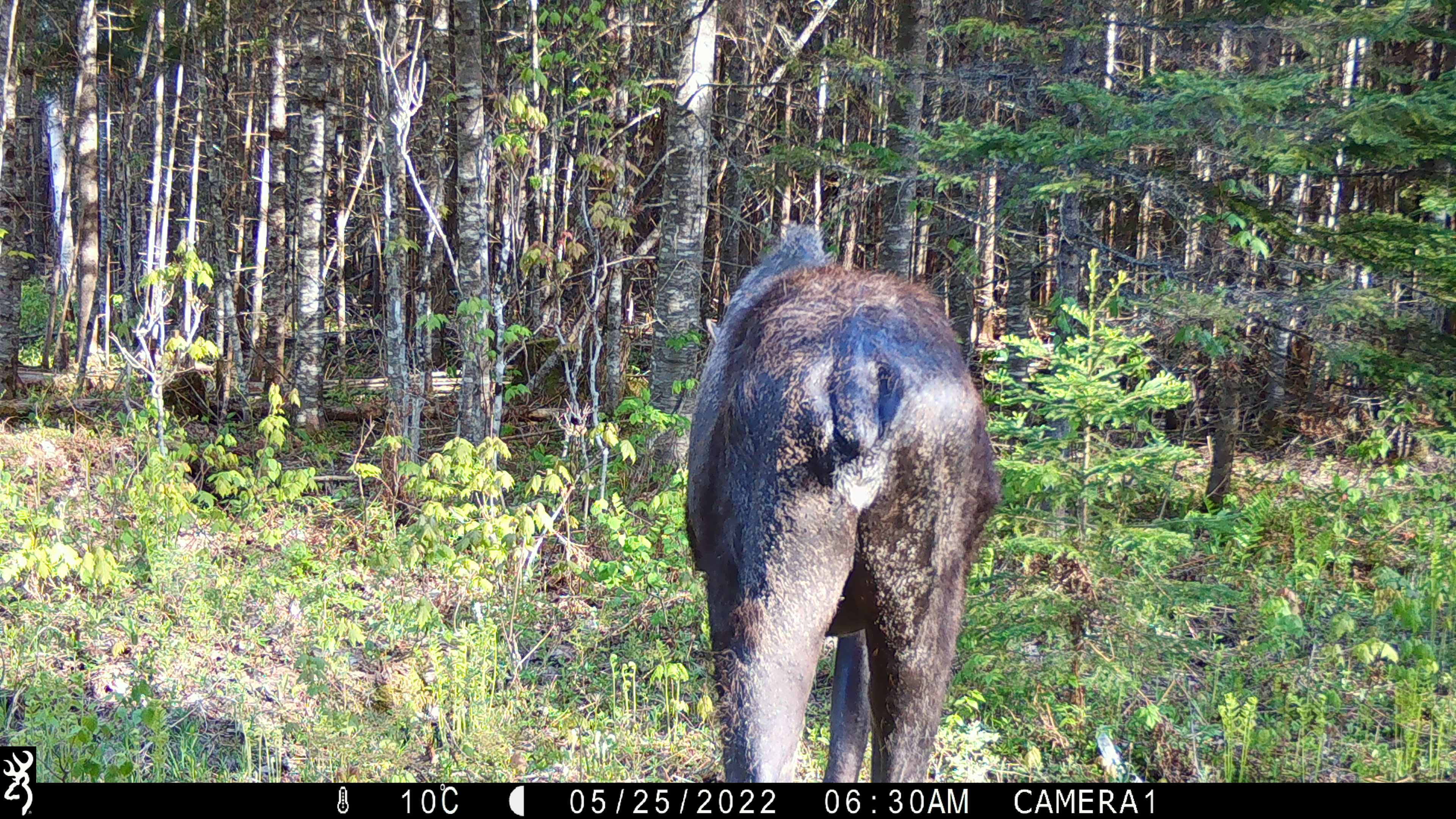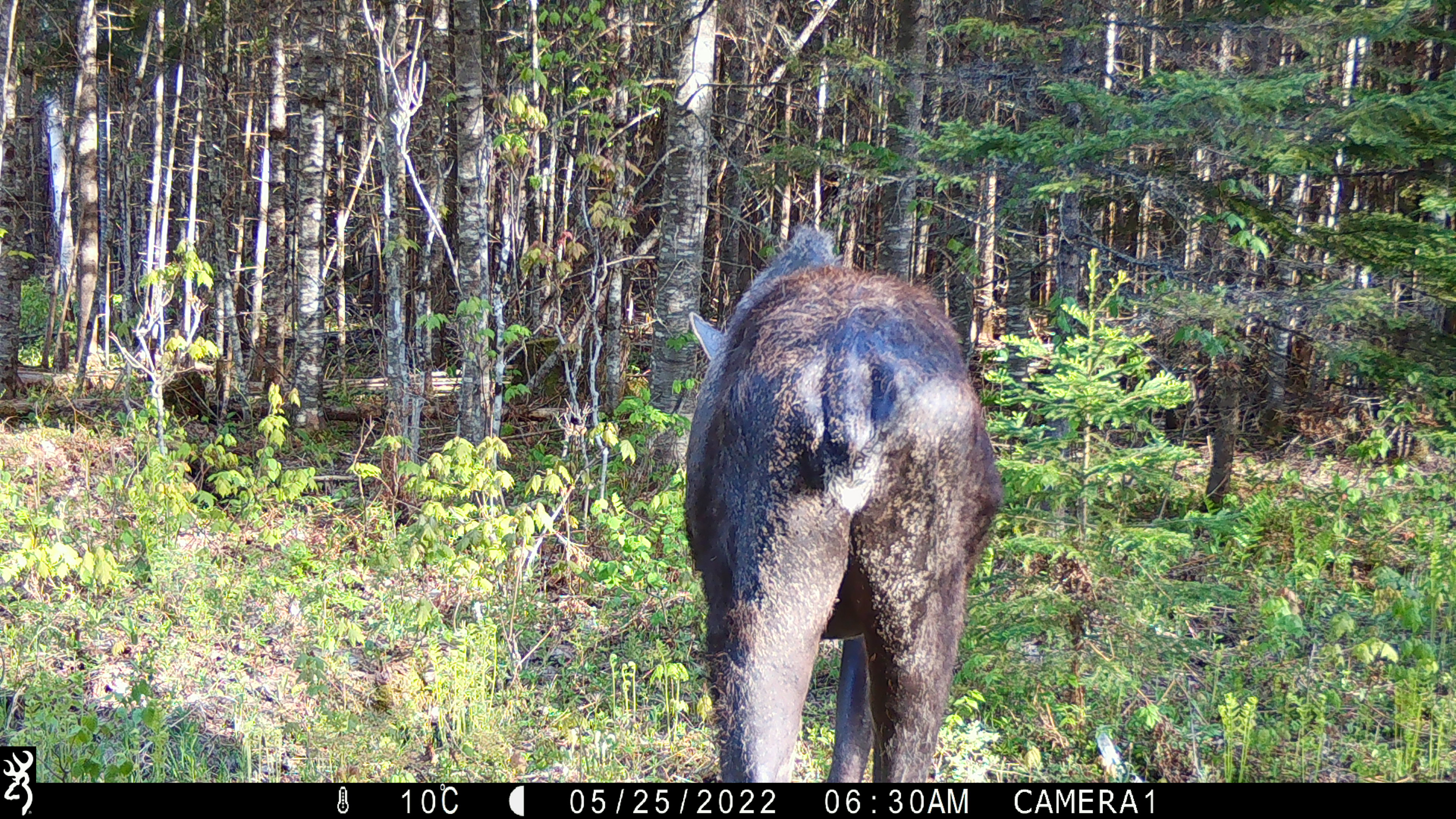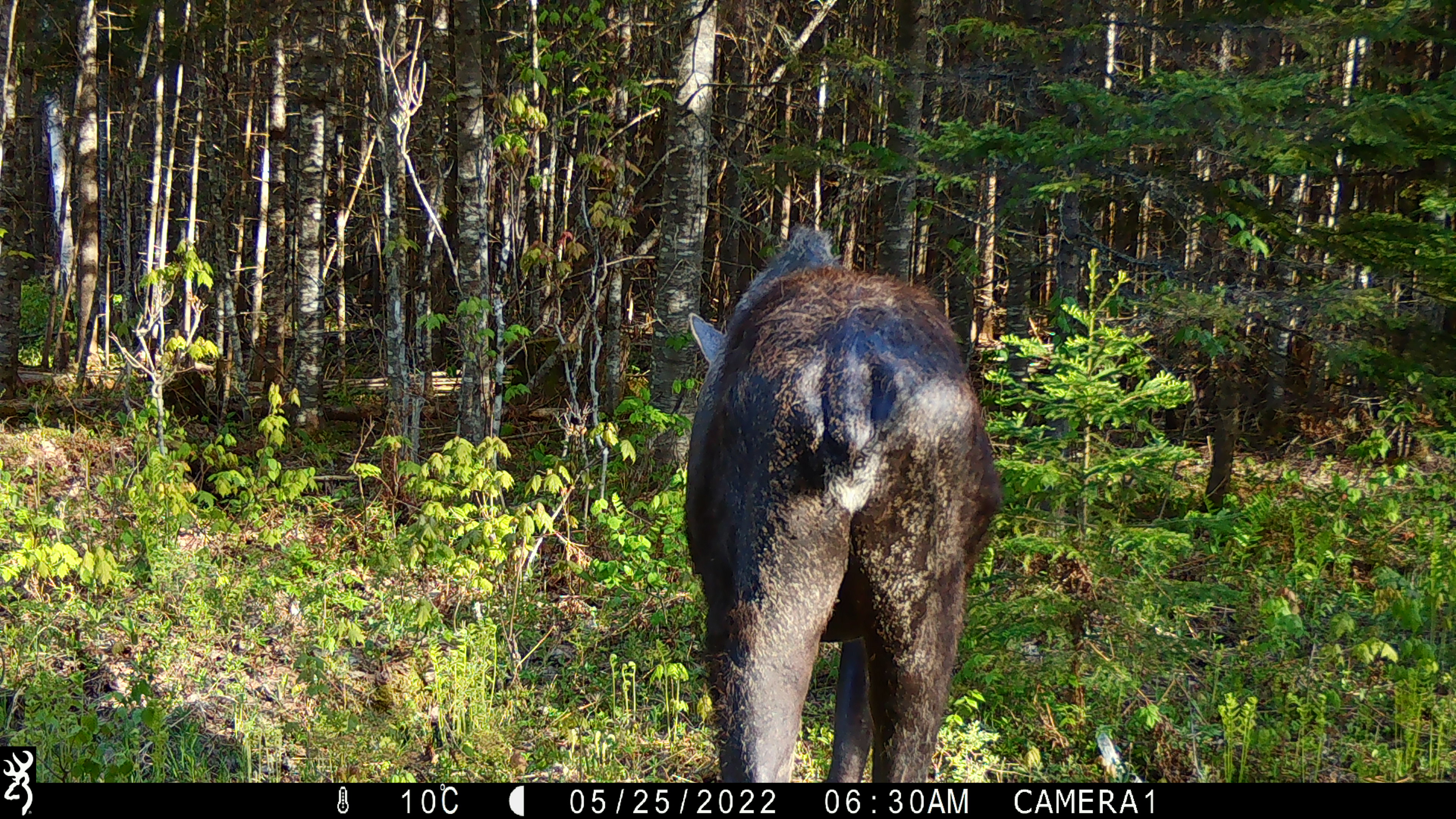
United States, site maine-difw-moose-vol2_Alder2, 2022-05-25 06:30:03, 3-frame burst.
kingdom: Animalia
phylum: Chordata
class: Mammalia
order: Artiodactyla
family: Cervidae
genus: Alces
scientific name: Alces alces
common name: moose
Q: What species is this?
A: Moose (Alces alces).